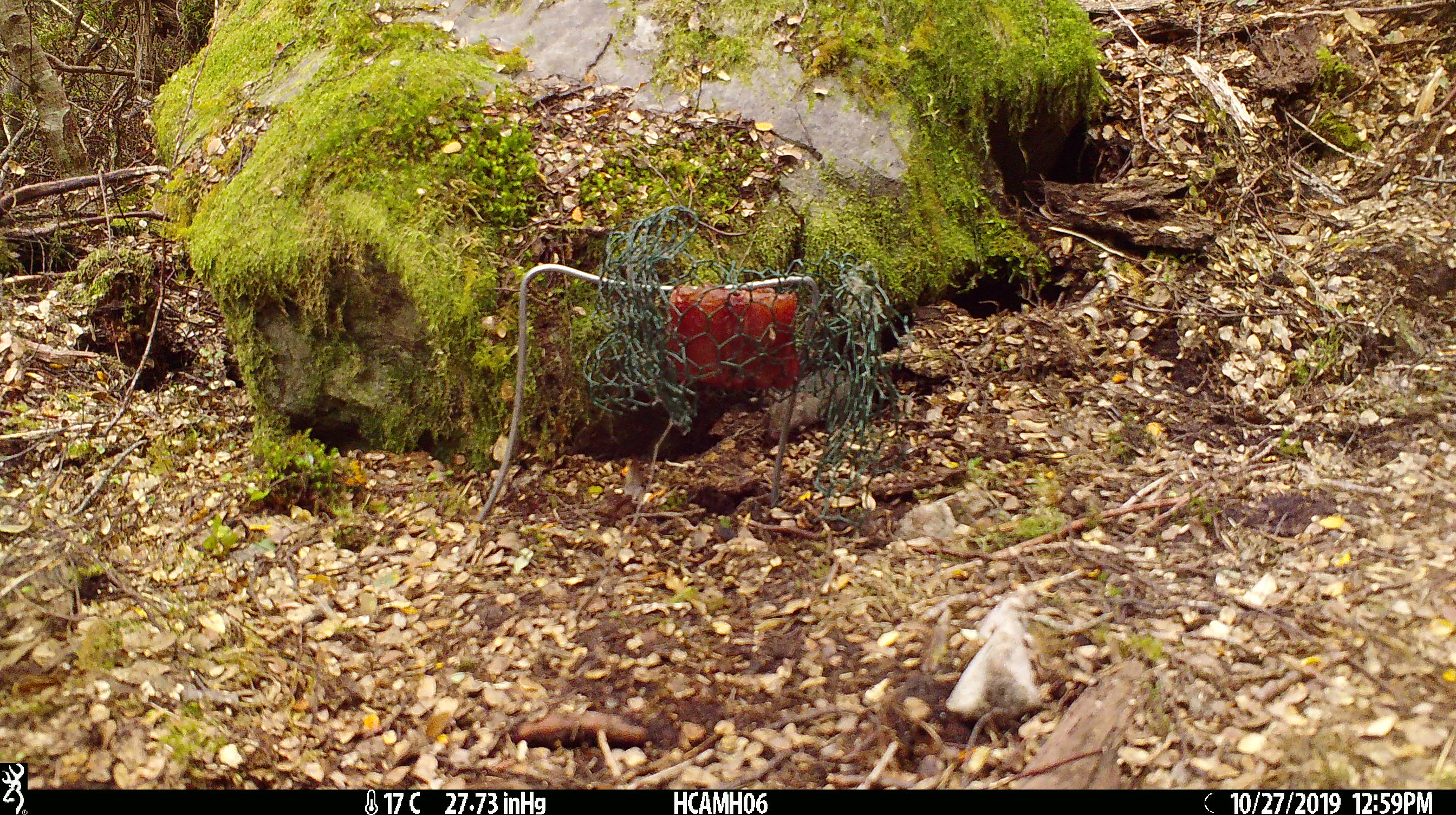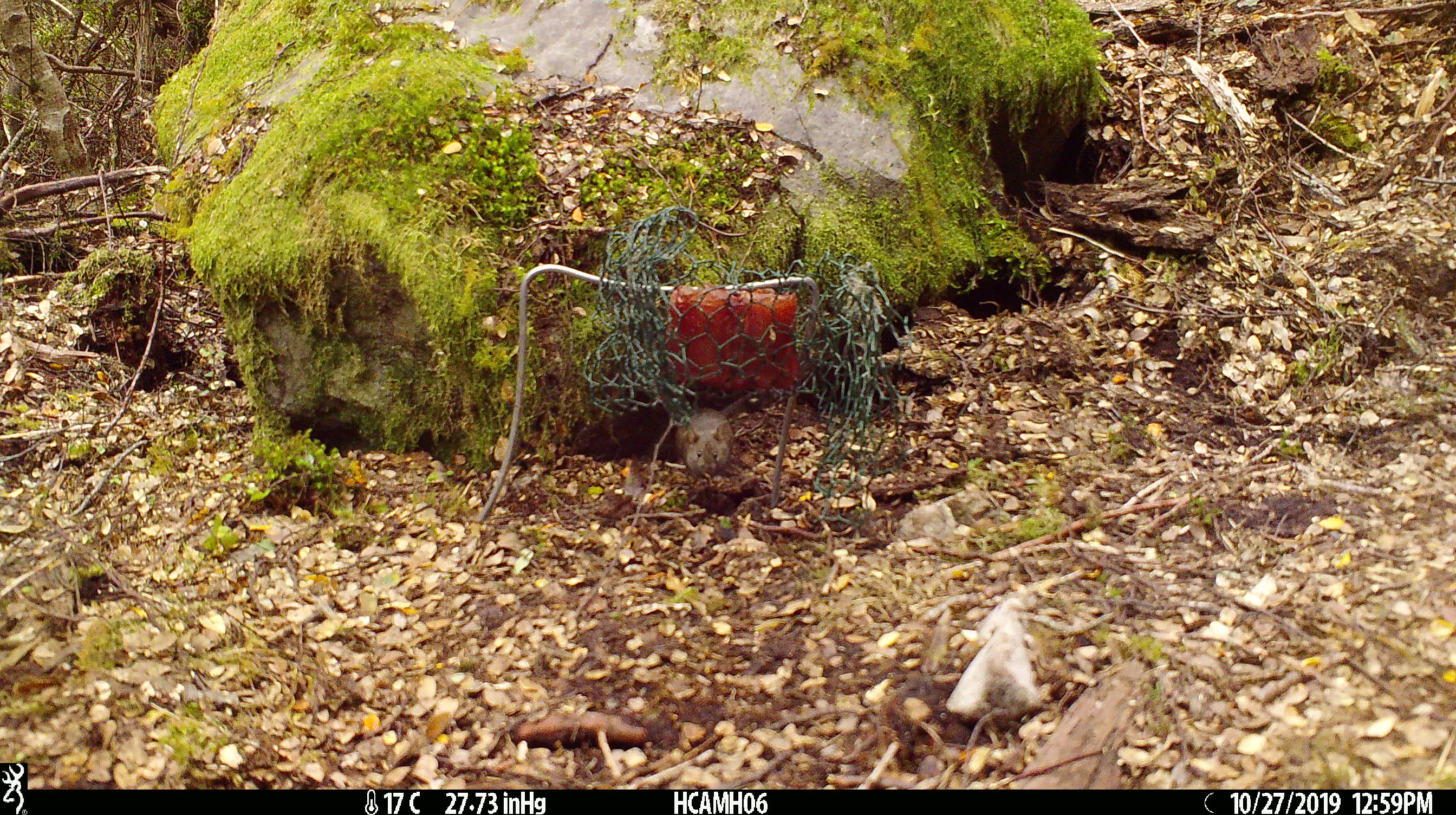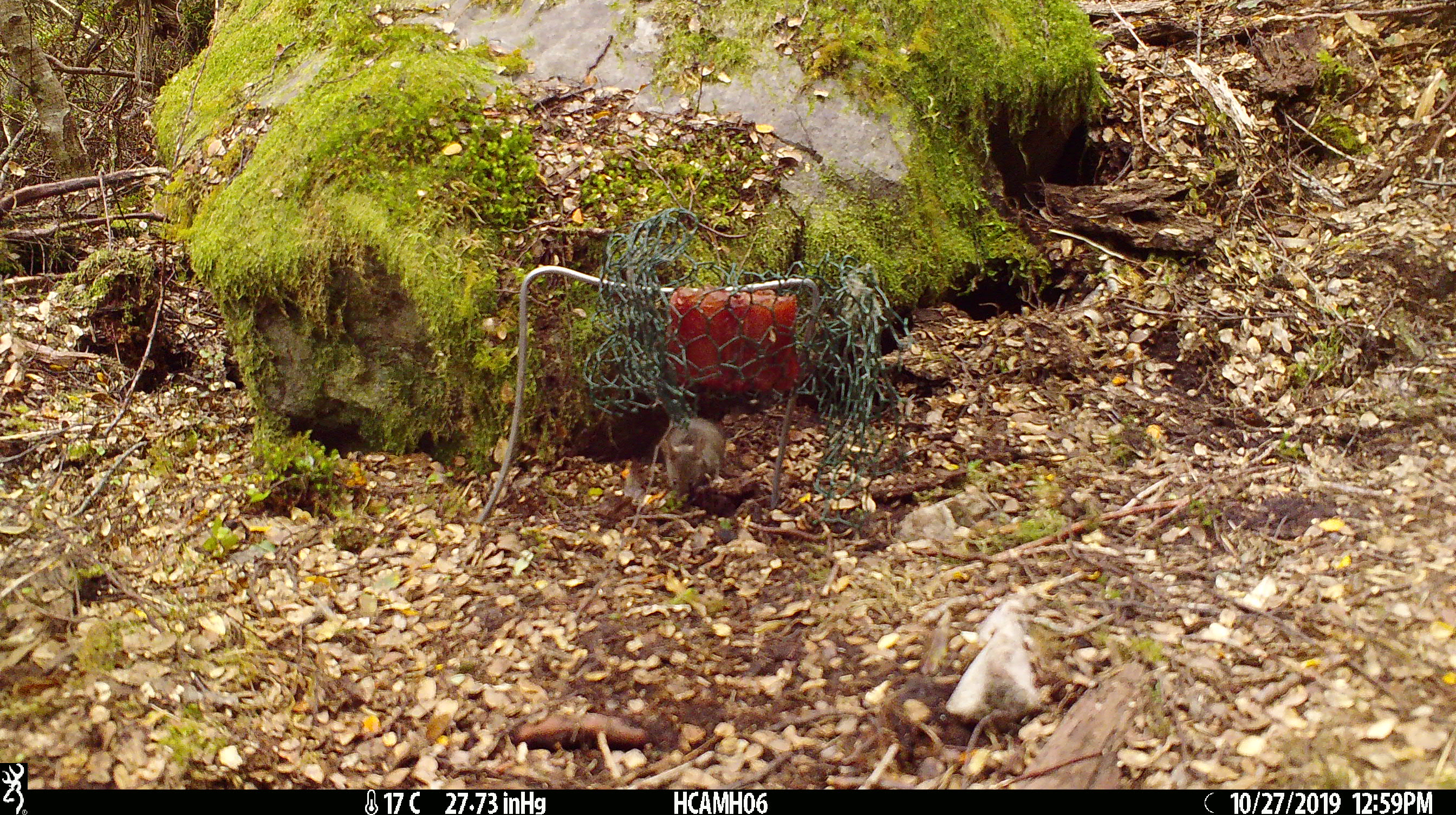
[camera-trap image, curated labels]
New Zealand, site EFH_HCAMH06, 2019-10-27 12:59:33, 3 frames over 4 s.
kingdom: Animalia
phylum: Chordata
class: Mammalia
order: Rodentia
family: Muridae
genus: Mus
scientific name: Mus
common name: mouse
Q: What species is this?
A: Mouse (Mus).